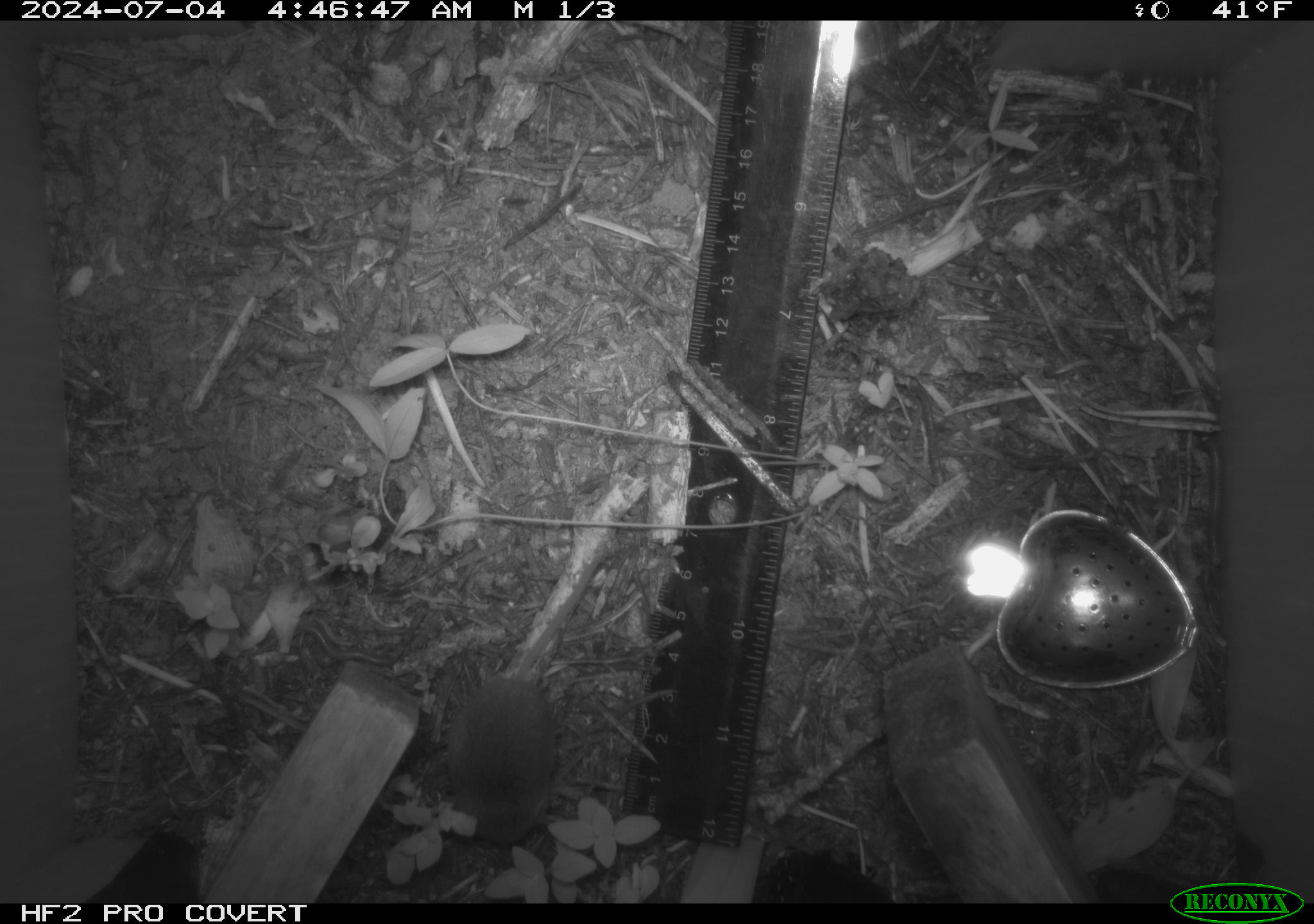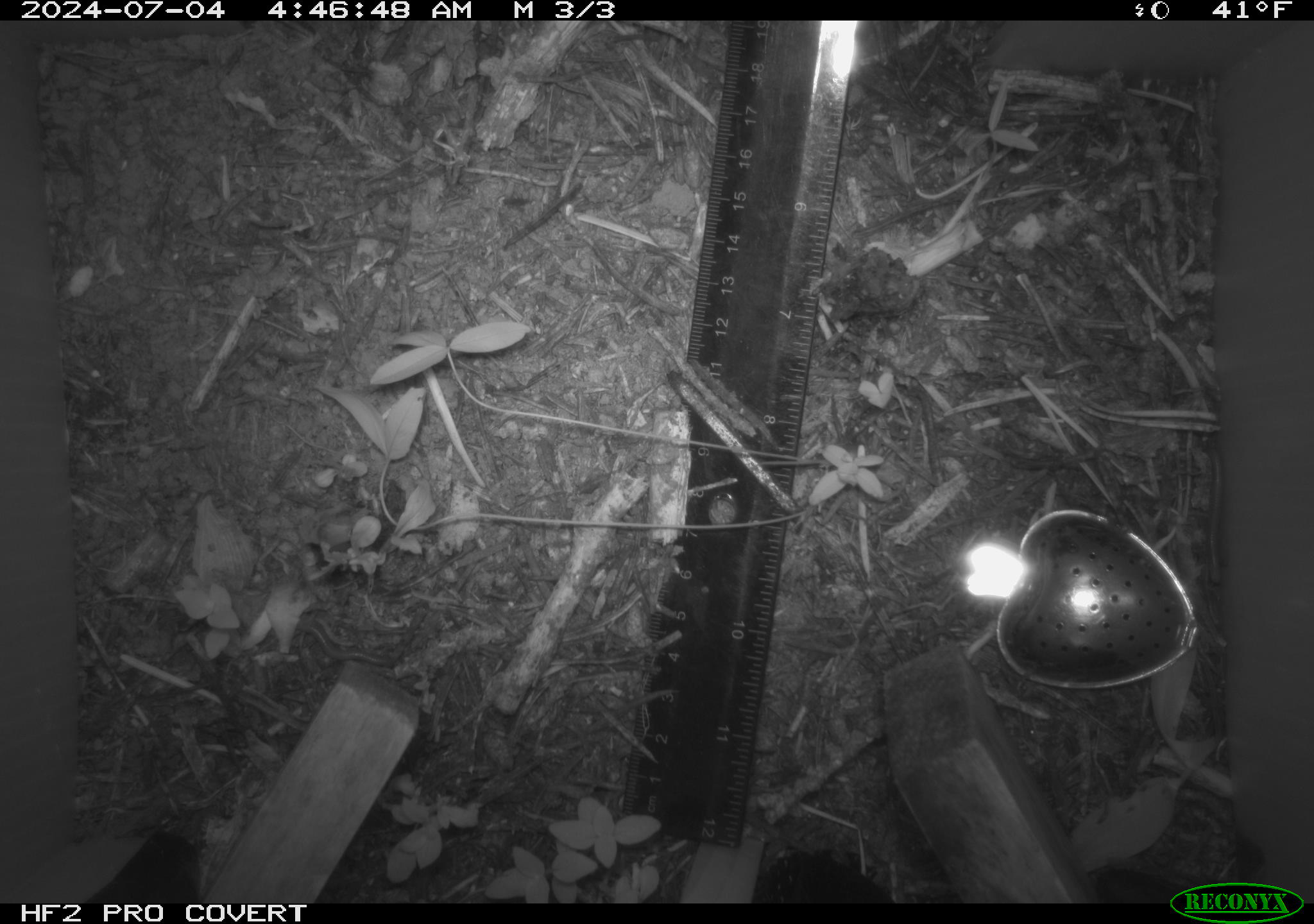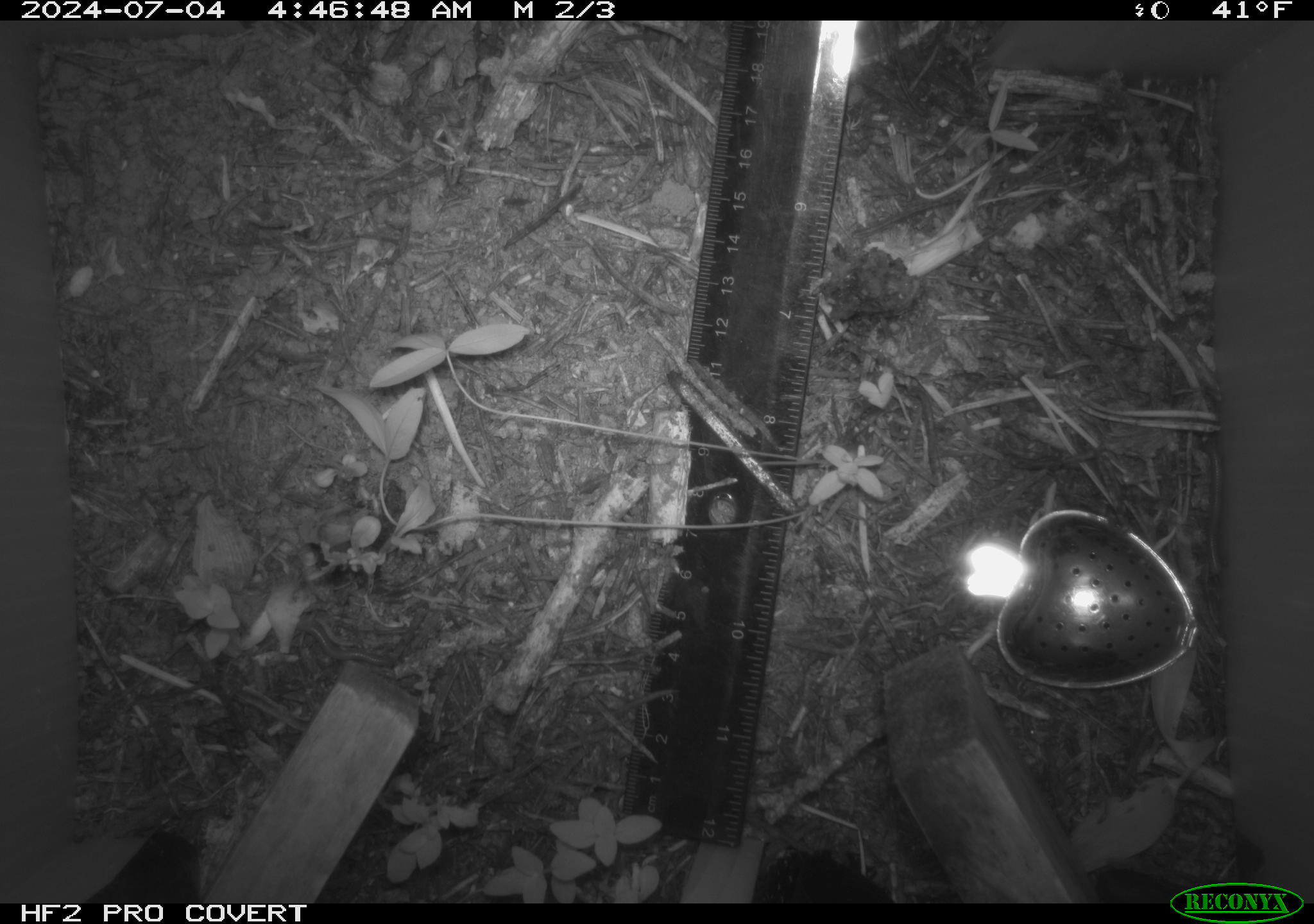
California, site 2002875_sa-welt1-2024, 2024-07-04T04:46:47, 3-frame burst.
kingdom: Animalia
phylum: Chordata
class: Mammalia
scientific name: Mammalia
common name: mammal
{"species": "mammal (Mammalia)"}